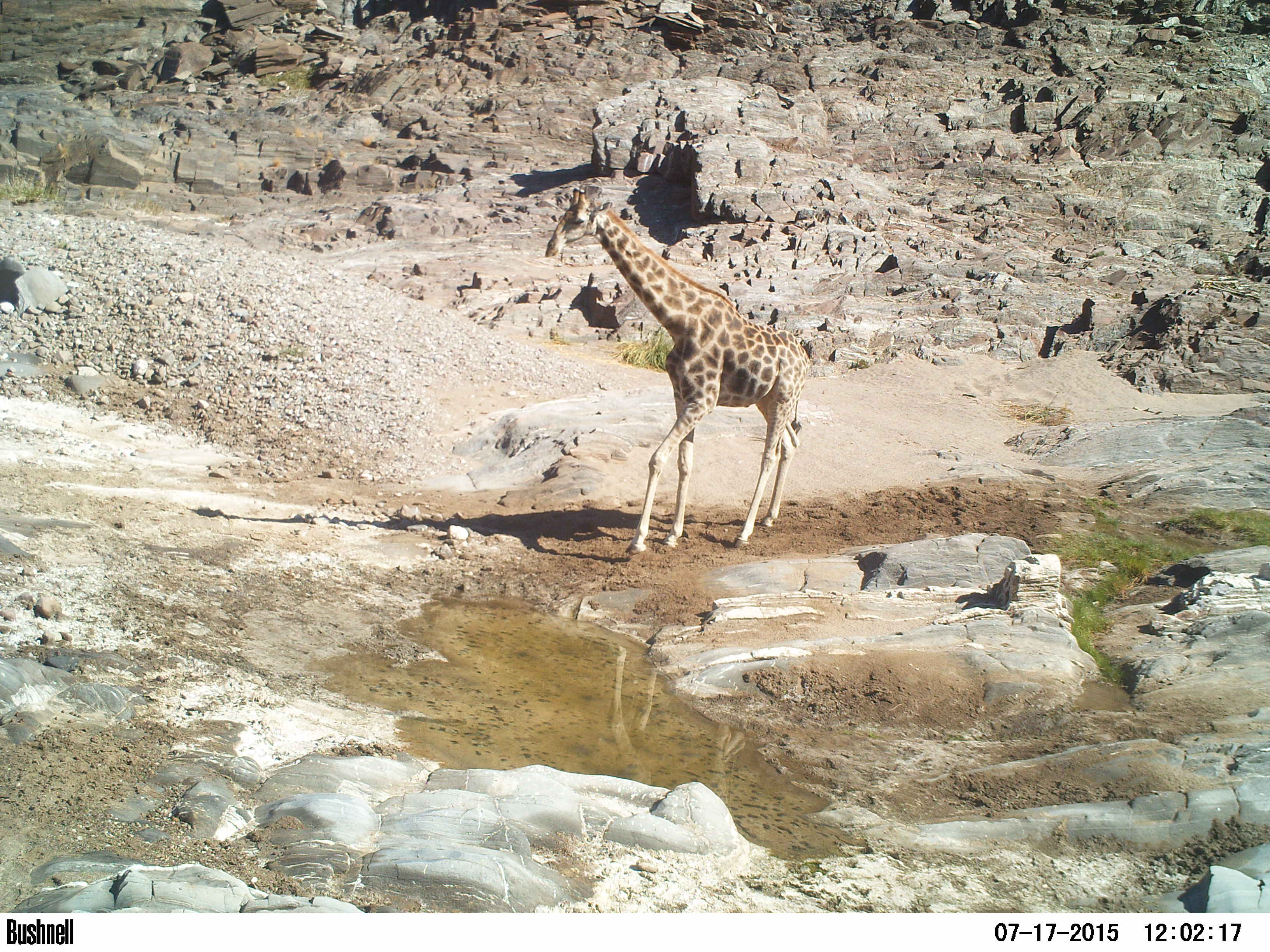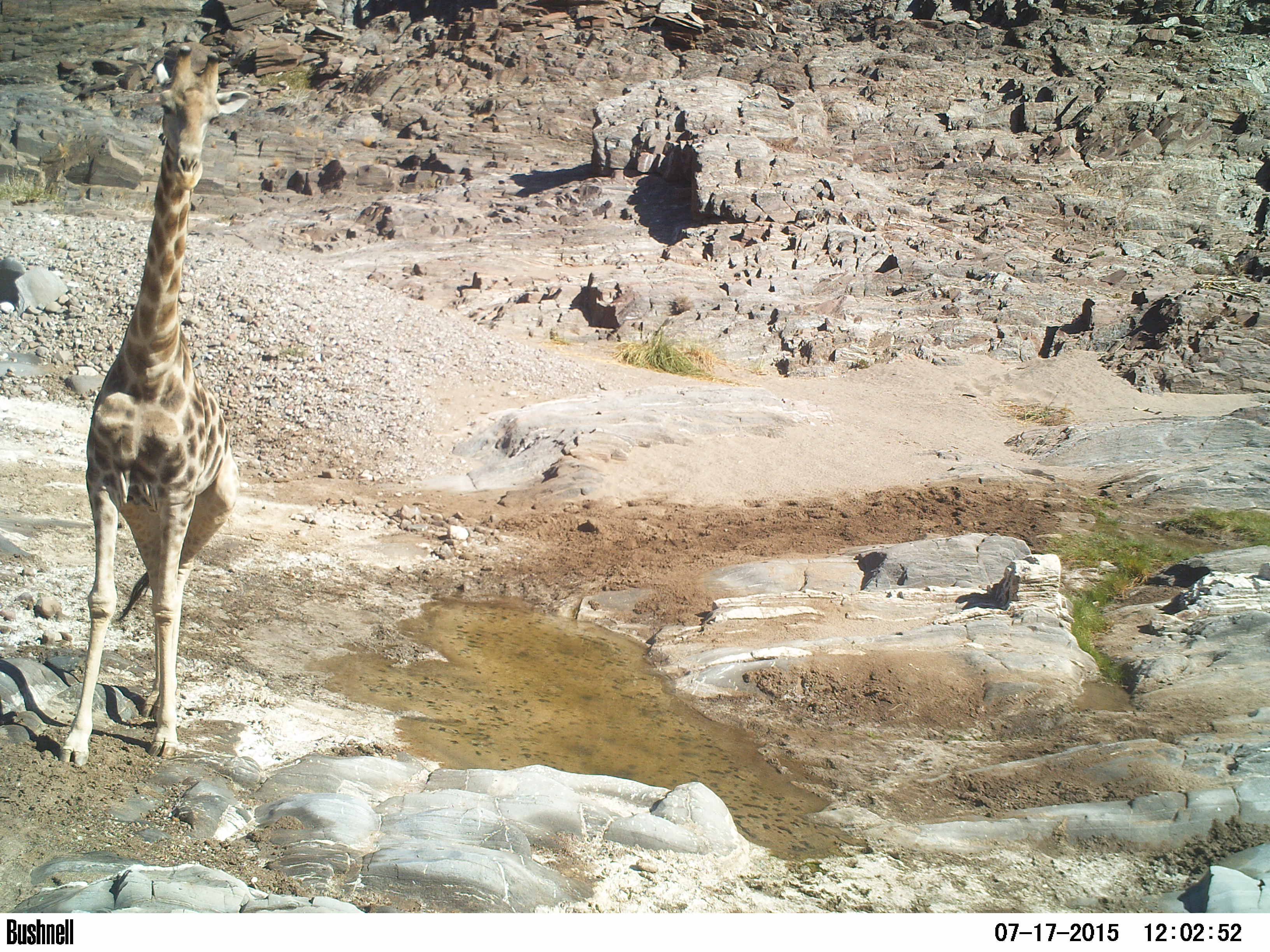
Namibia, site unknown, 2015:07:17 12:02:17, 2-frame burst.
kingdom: Animalia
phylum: Chordata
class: Mammalia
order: Artiodactyla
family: Giraffidae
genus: Giraffa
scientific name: Giraffa camelopardalis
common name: giraffe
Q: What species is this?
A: Giraffa camelopardalis (giraffe).